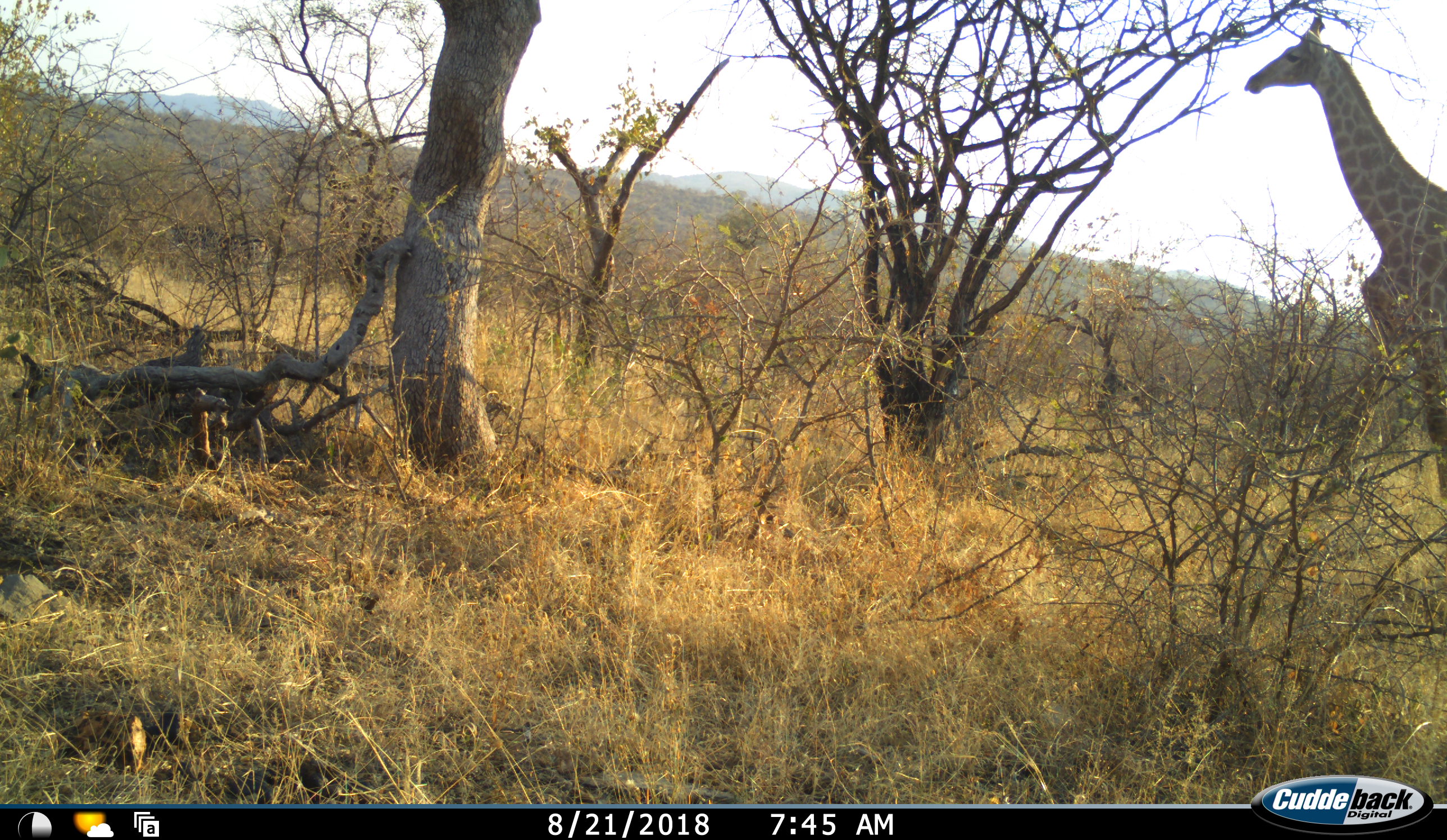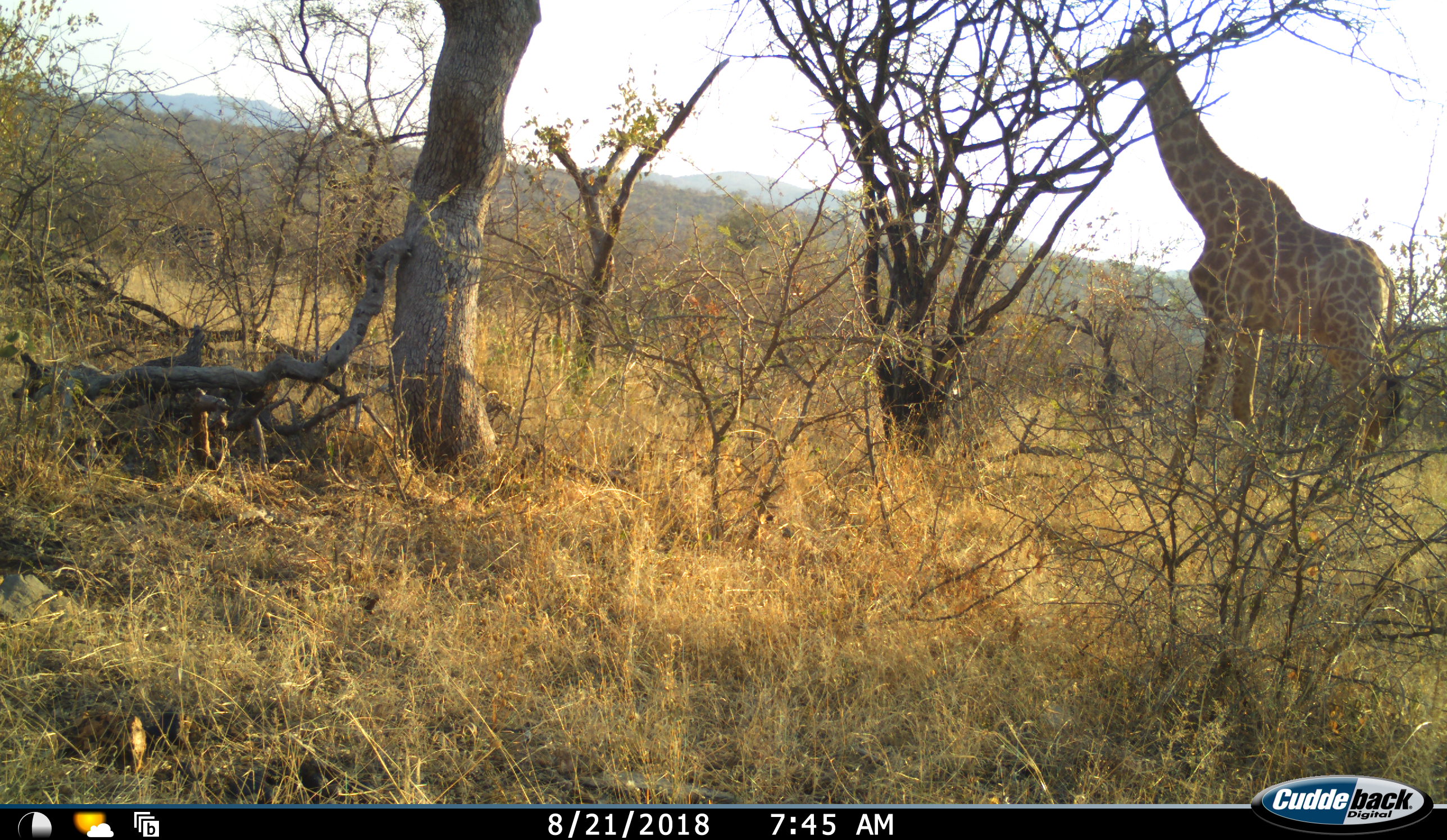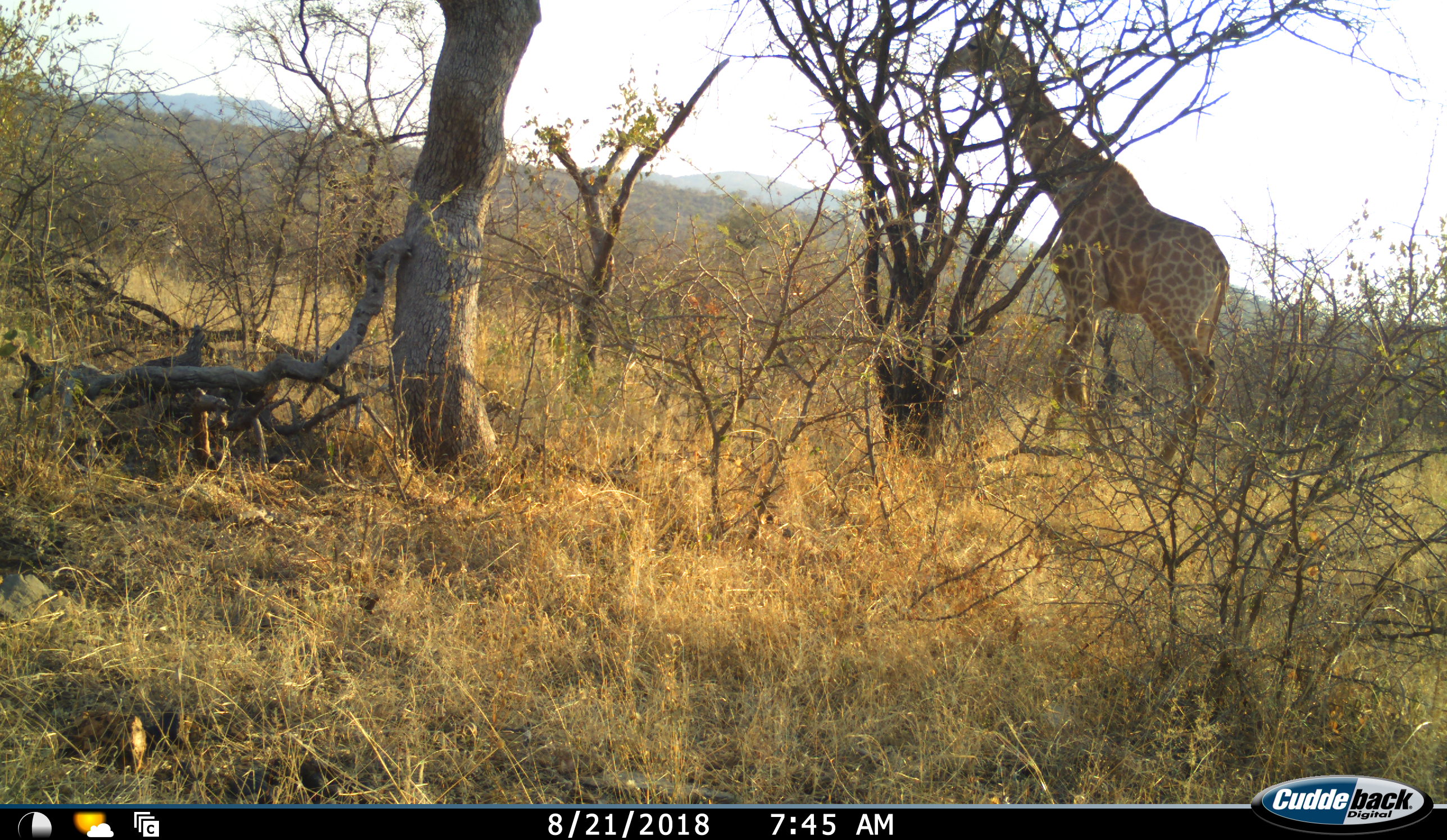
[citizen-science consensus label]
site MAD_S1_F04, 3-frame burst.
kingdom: Animalia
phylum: Chordata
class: Mammalia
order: Artiodactyla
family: Giraffidae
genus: Giraffa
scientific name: Giraffa camelopardalis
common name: giraffe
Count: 1.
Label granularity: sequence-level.